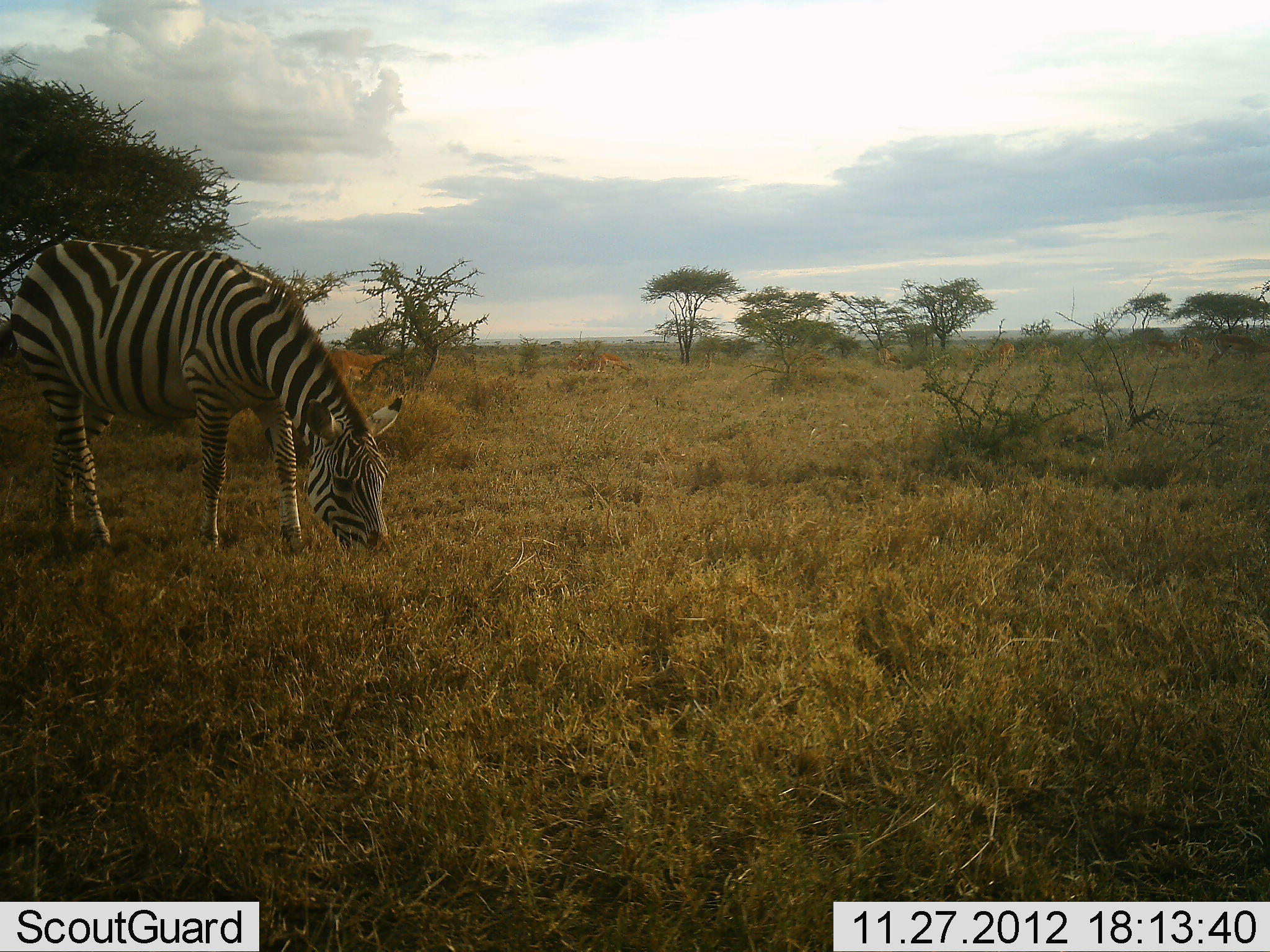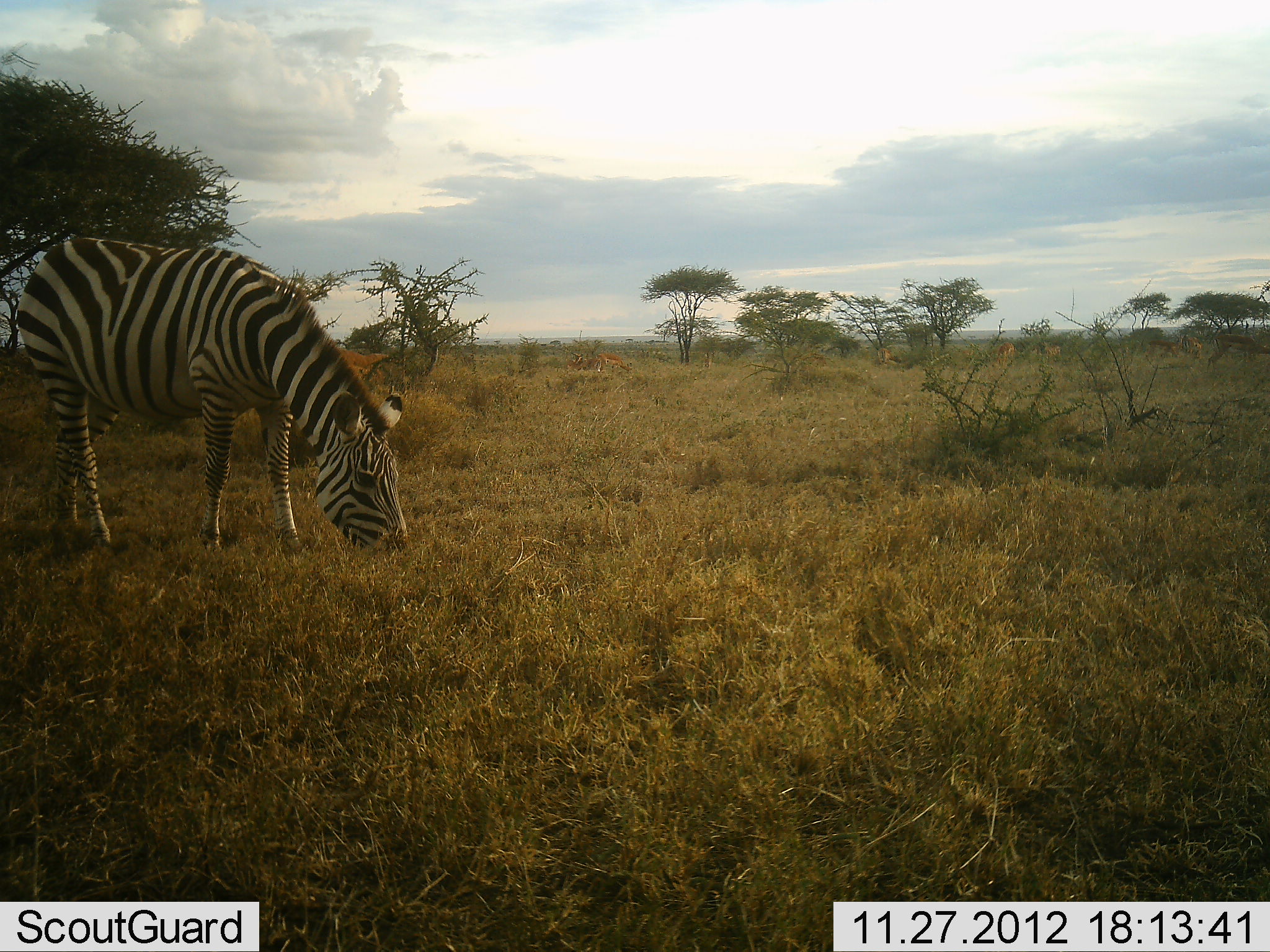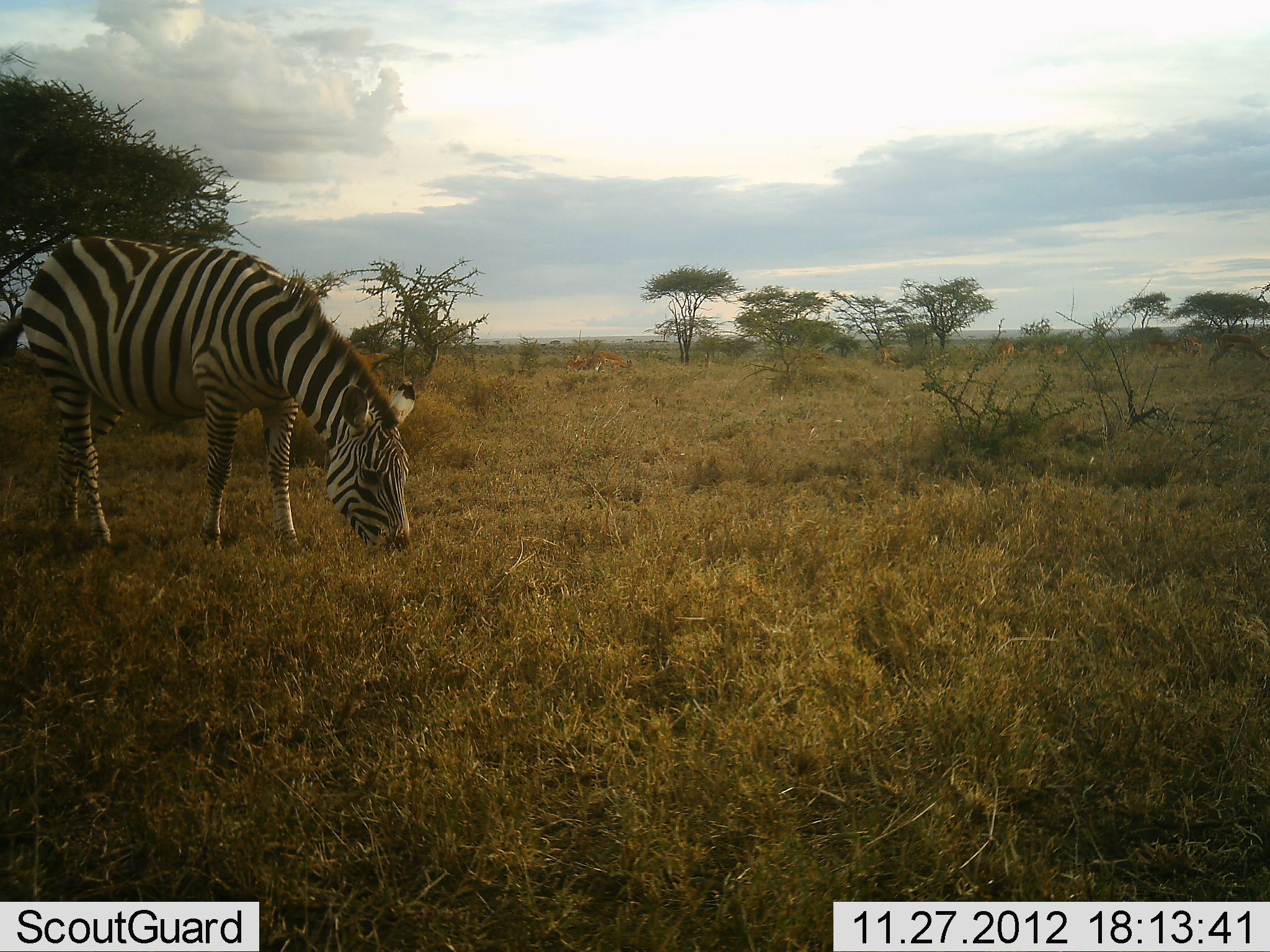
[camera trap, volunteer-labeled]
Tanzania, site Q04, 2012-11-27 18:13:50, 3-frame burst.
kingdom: Animalia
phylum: Chordata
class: Mammalia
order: Perissodactyla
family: Equidae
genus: Equus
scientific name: Equus quagga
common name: plains zebra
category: zebra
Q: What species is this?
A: Zebra (plains zebra) (Equus quagga).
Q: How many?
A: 1.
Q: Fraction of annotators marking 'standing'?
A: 18%.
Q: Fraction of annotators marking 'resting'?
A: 0%.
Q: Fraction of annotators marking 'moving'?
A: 0%.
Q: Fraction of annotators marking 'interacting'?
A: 0%.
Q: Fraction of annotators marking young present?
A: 0%.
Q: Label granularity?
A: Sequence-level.